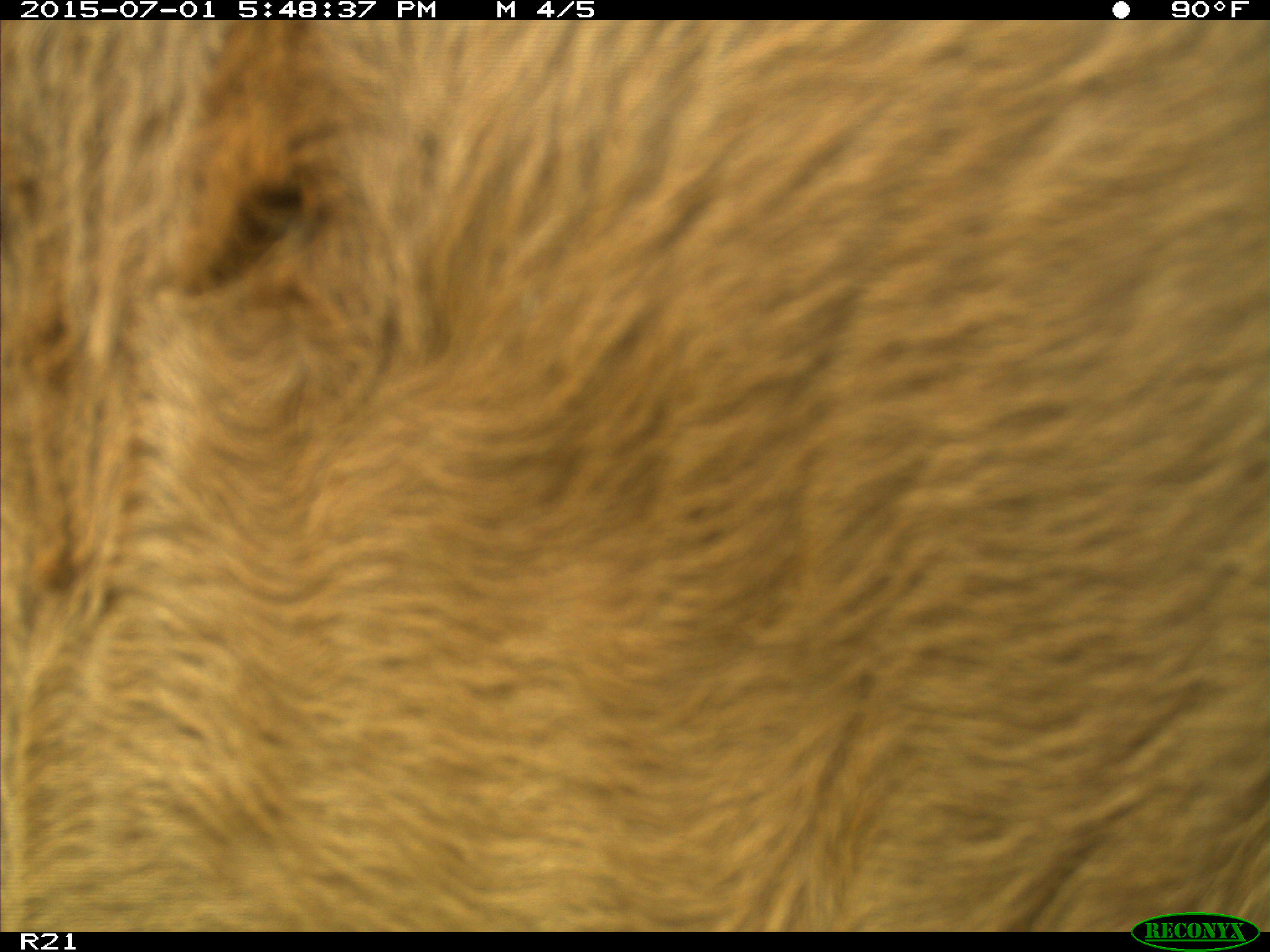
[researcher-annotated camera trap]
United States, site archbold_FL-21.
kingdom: Animalia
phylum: Chordata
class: Mammalia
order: Artiodactyla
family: Bovidae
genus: Bos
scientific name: Bos taurus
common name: domestic cow